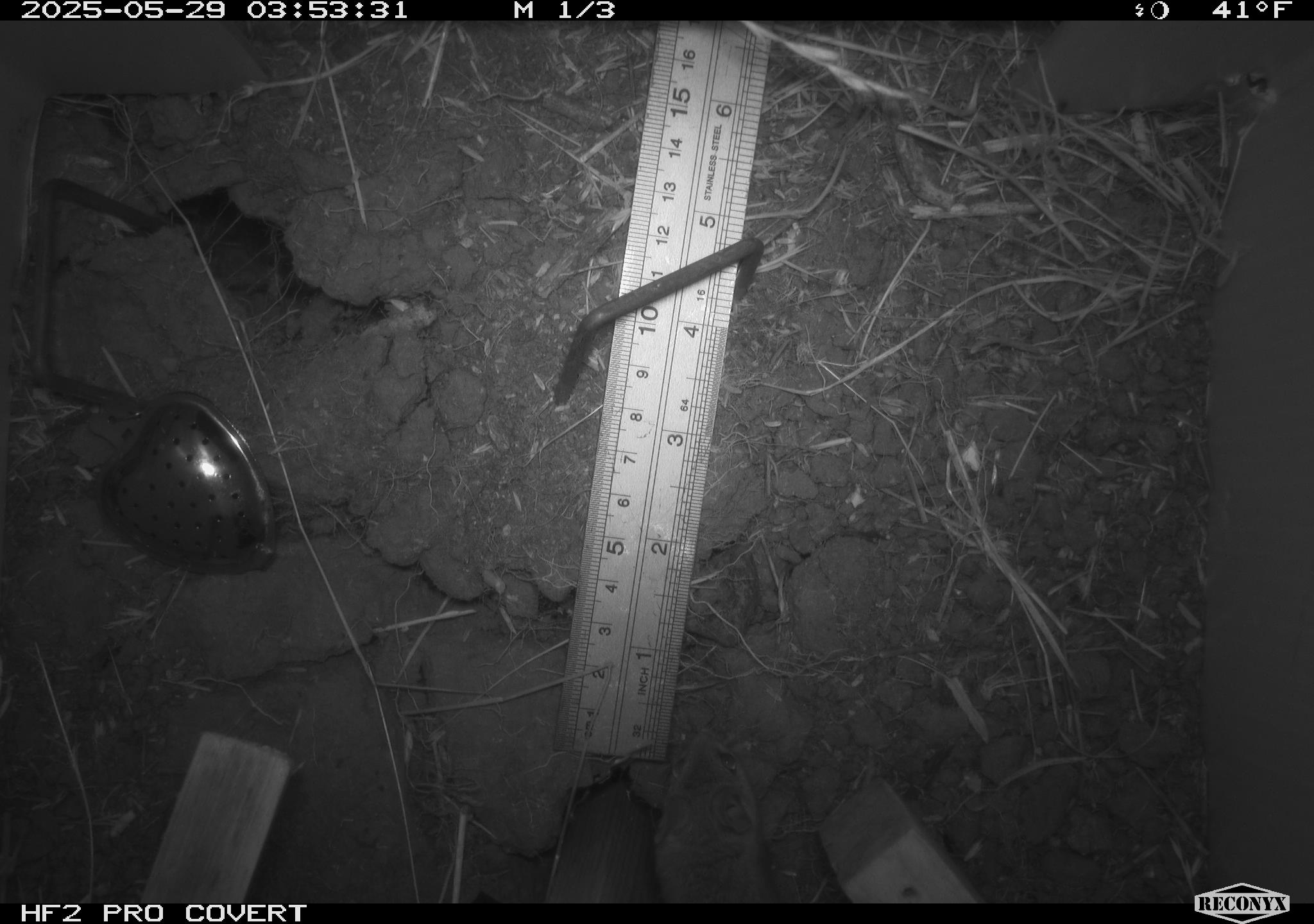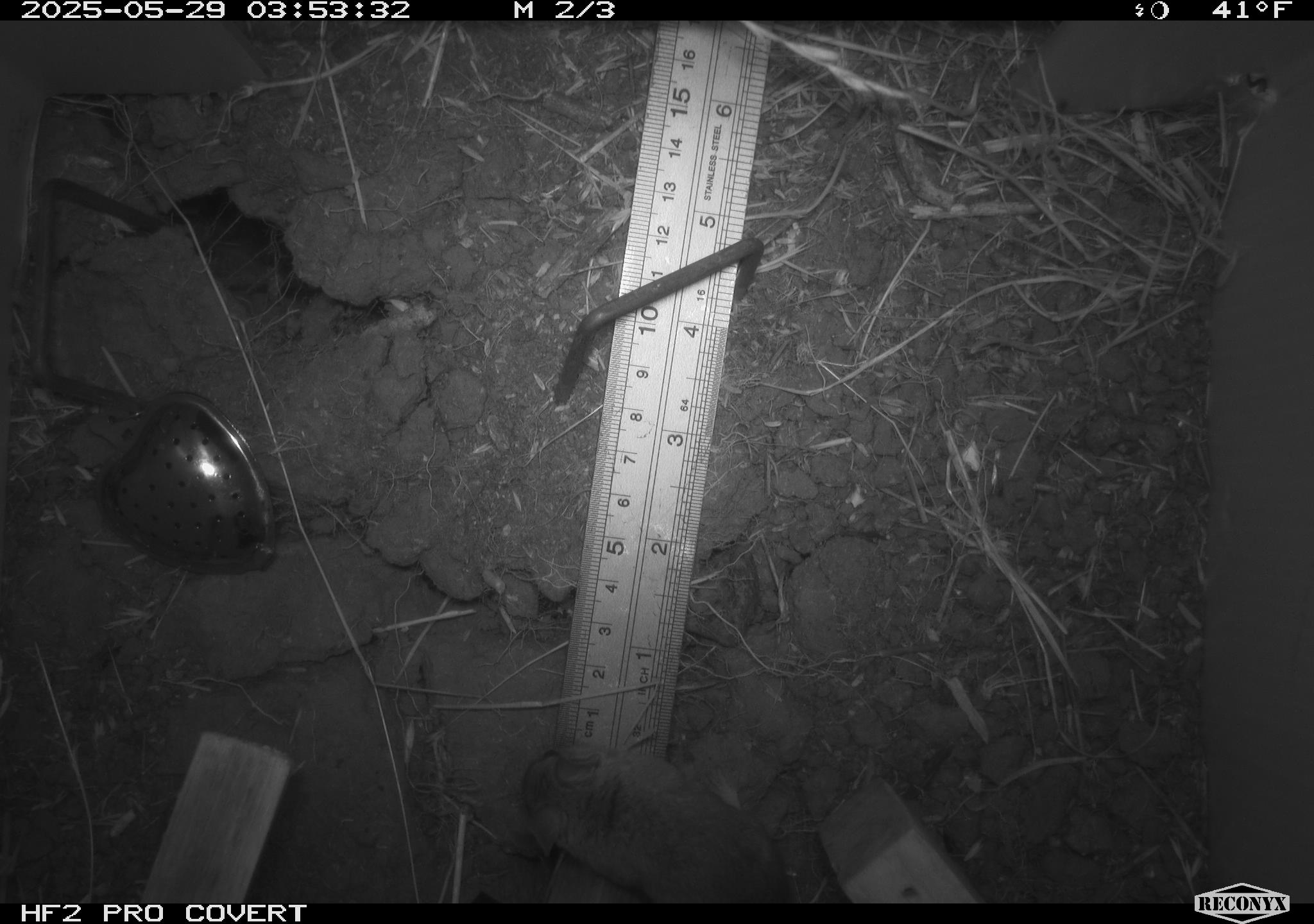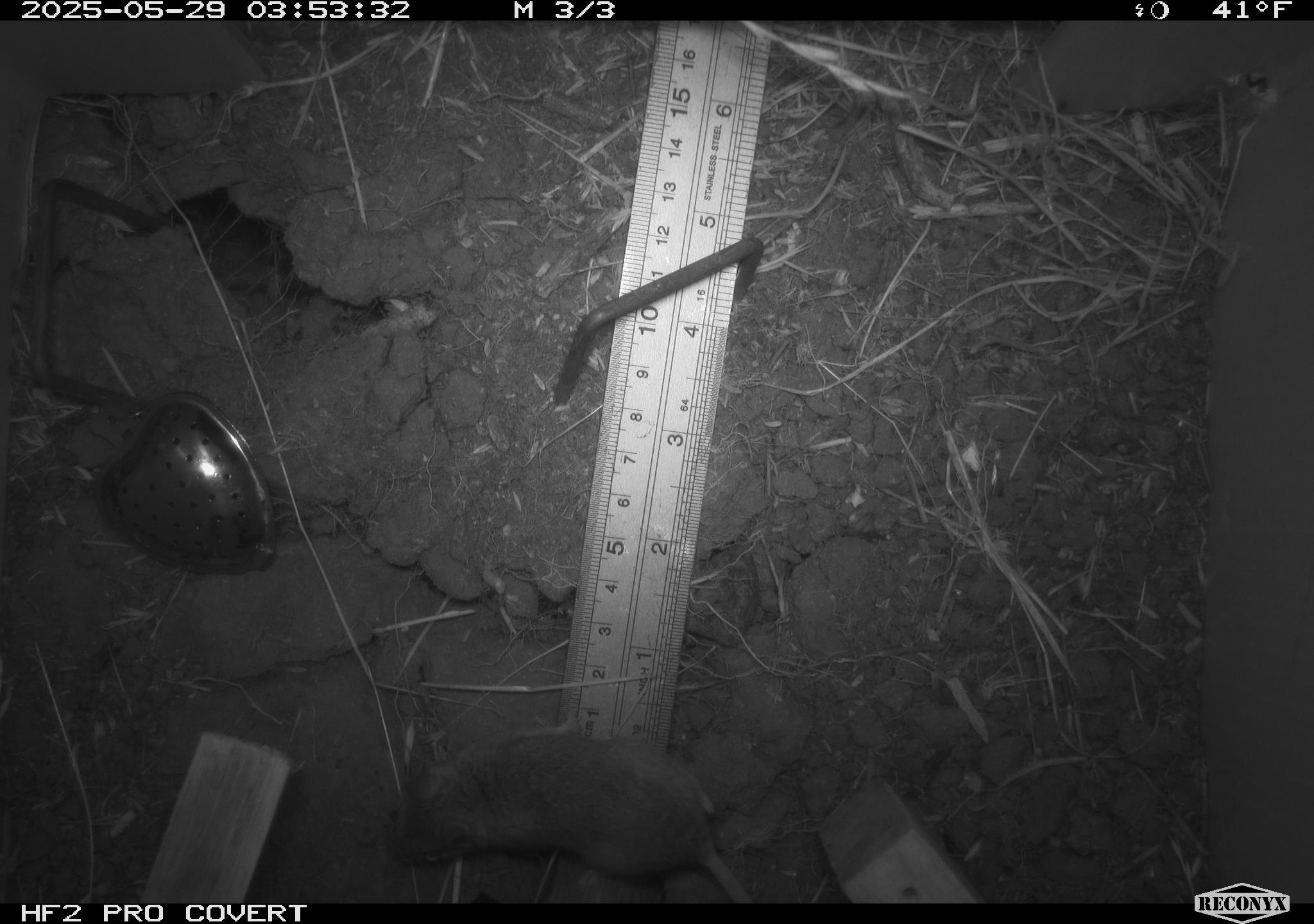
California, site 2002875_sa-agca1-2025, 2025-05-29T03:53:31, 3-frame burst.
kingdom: Animalia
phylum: Chordata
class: Mammalia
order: Rodentia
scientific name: Rodentia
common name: mouse species